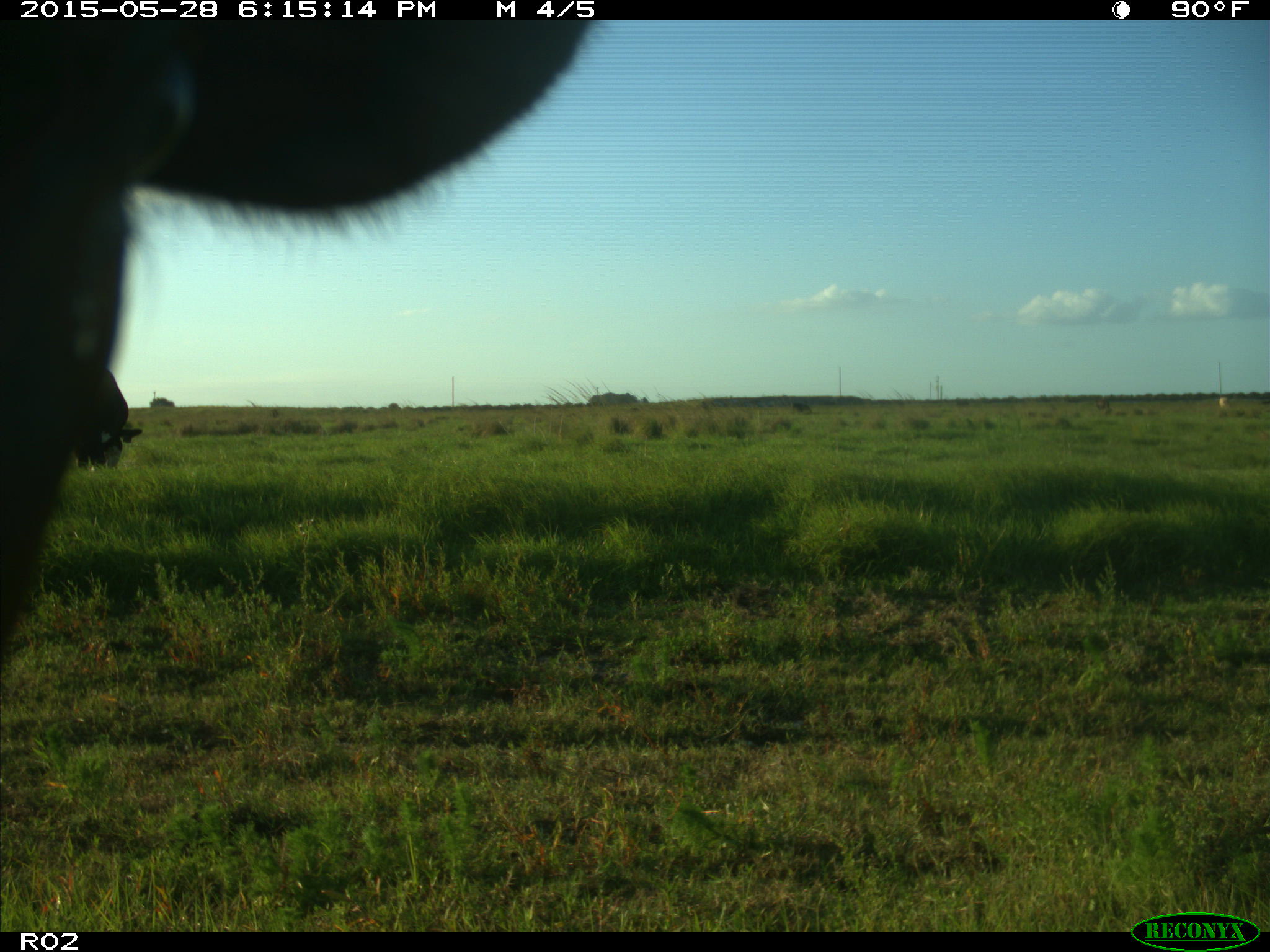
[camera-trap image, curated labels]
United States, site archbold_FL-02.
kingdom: Animalia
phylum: Chordata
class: Mammalia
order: Artiodactyla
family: Bovidae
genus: Bos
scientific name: Bos taurus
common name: domestic cow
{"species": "Bos taurus (domestic cow)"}